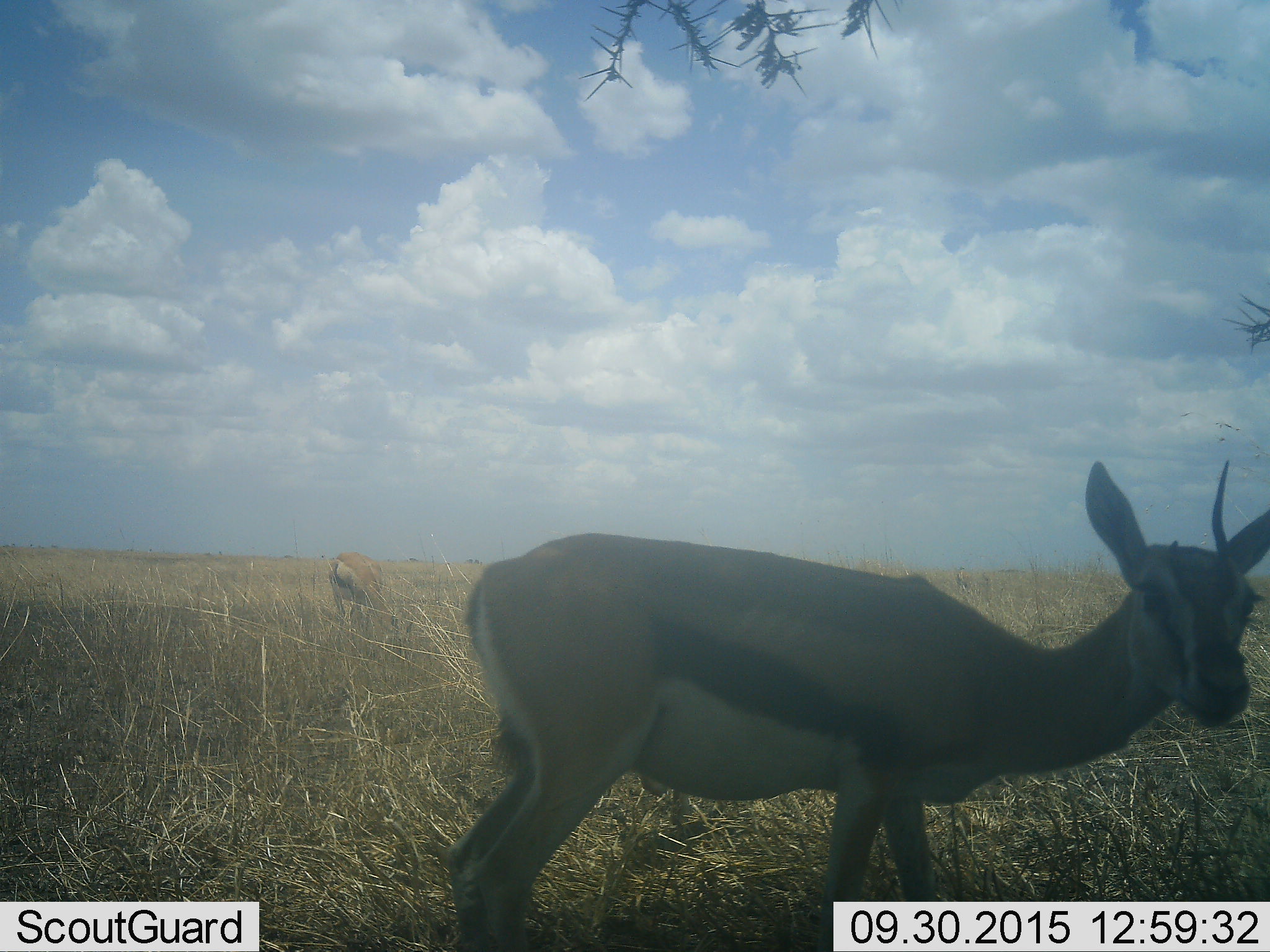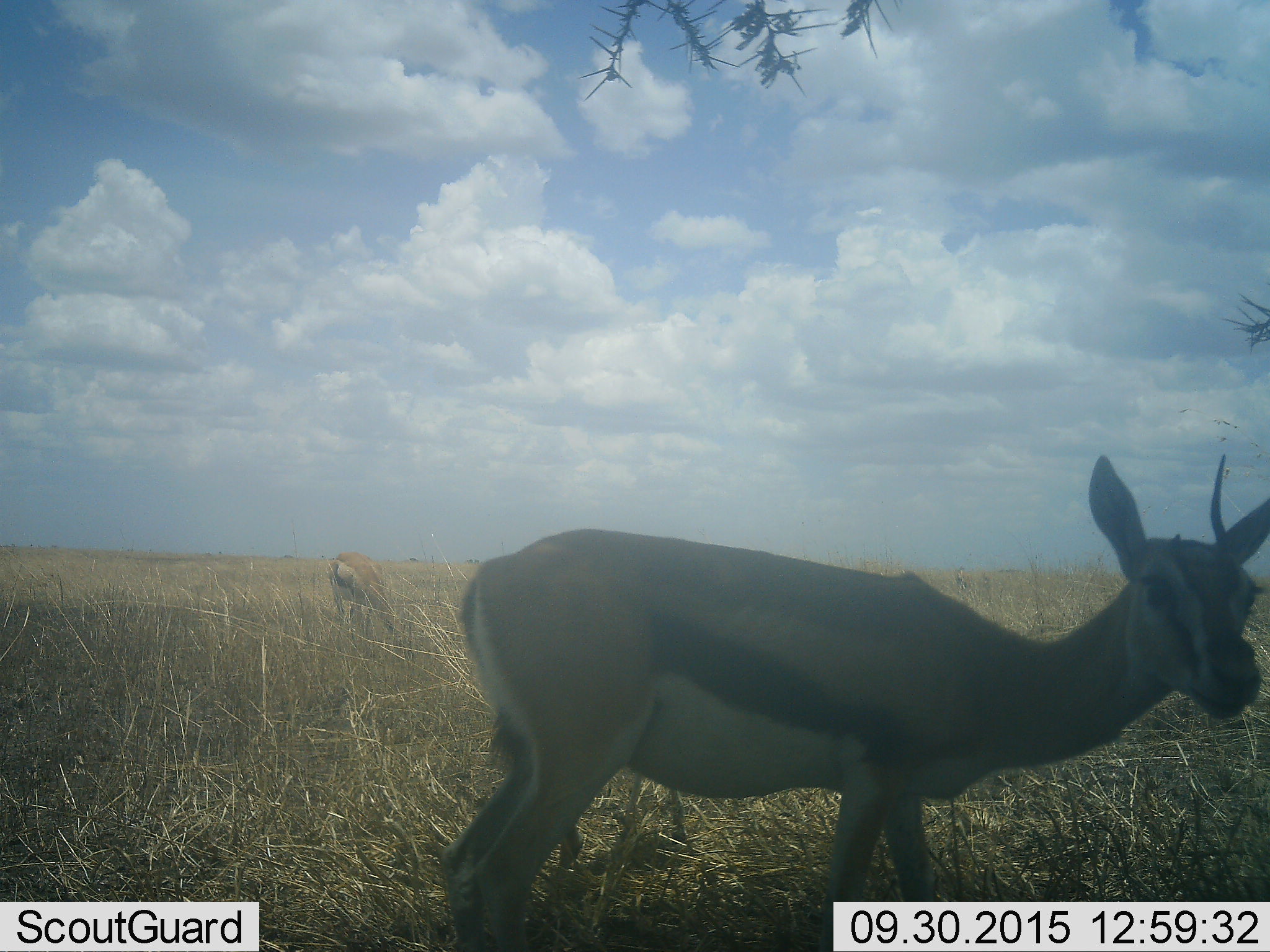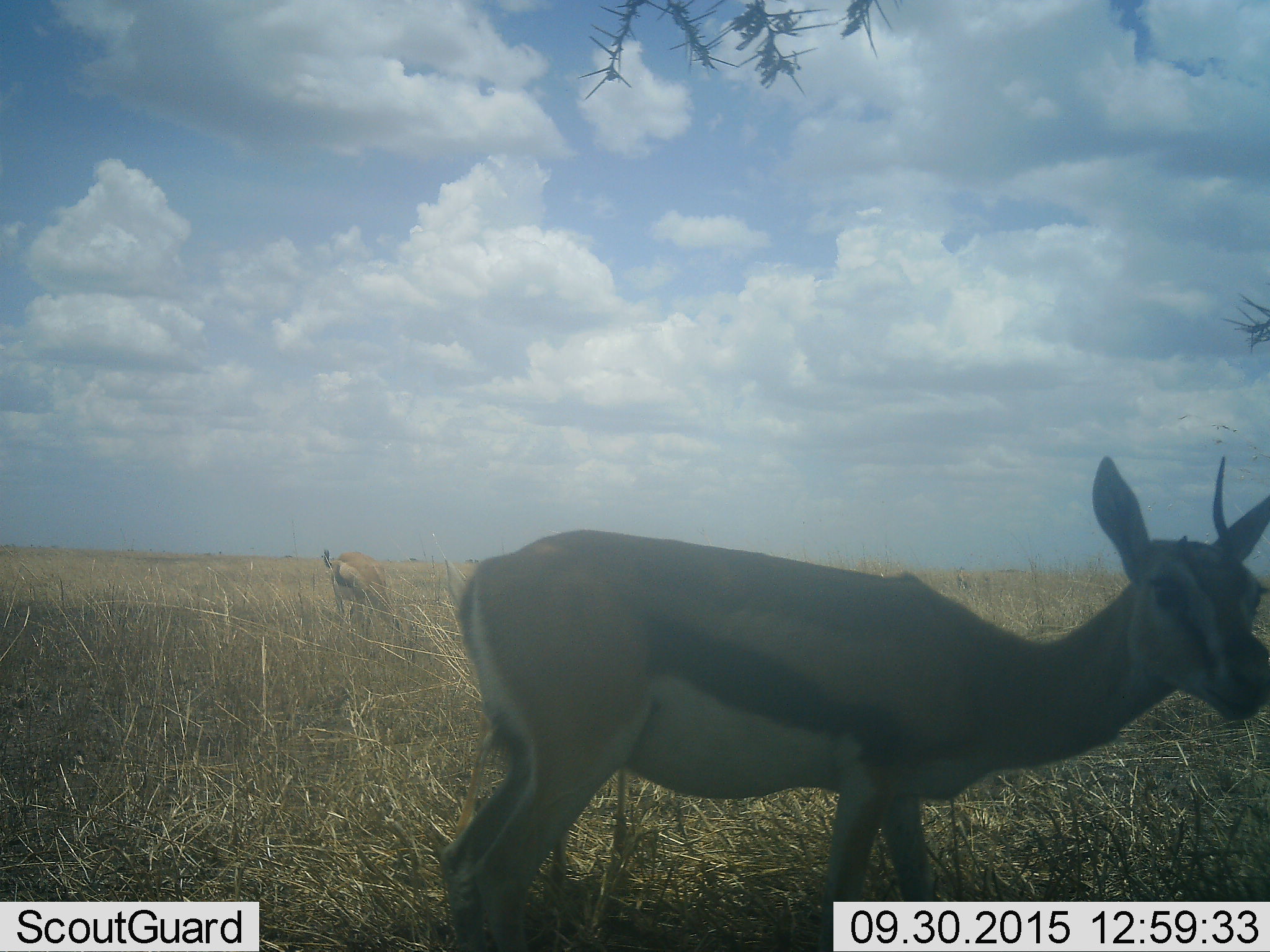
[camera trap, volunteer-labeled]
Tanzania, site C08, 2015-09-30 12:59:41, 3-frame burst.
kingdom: Animalia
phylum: Chordata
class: Mammalia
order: Artiodactyla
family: Bovidae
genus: Eudorcas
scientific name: Eudorcas thomsonii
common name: thomson's gazelle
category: gazellethomsons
Gazellethomsons (thomson's gazelle) (Eudorcas thomsonii), count 2. Behavior (volunteer vote fractions): standing 76%, resting 18%, moving 24%, interacting 0%. Young present (vote fraction): 18%. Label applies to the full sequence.